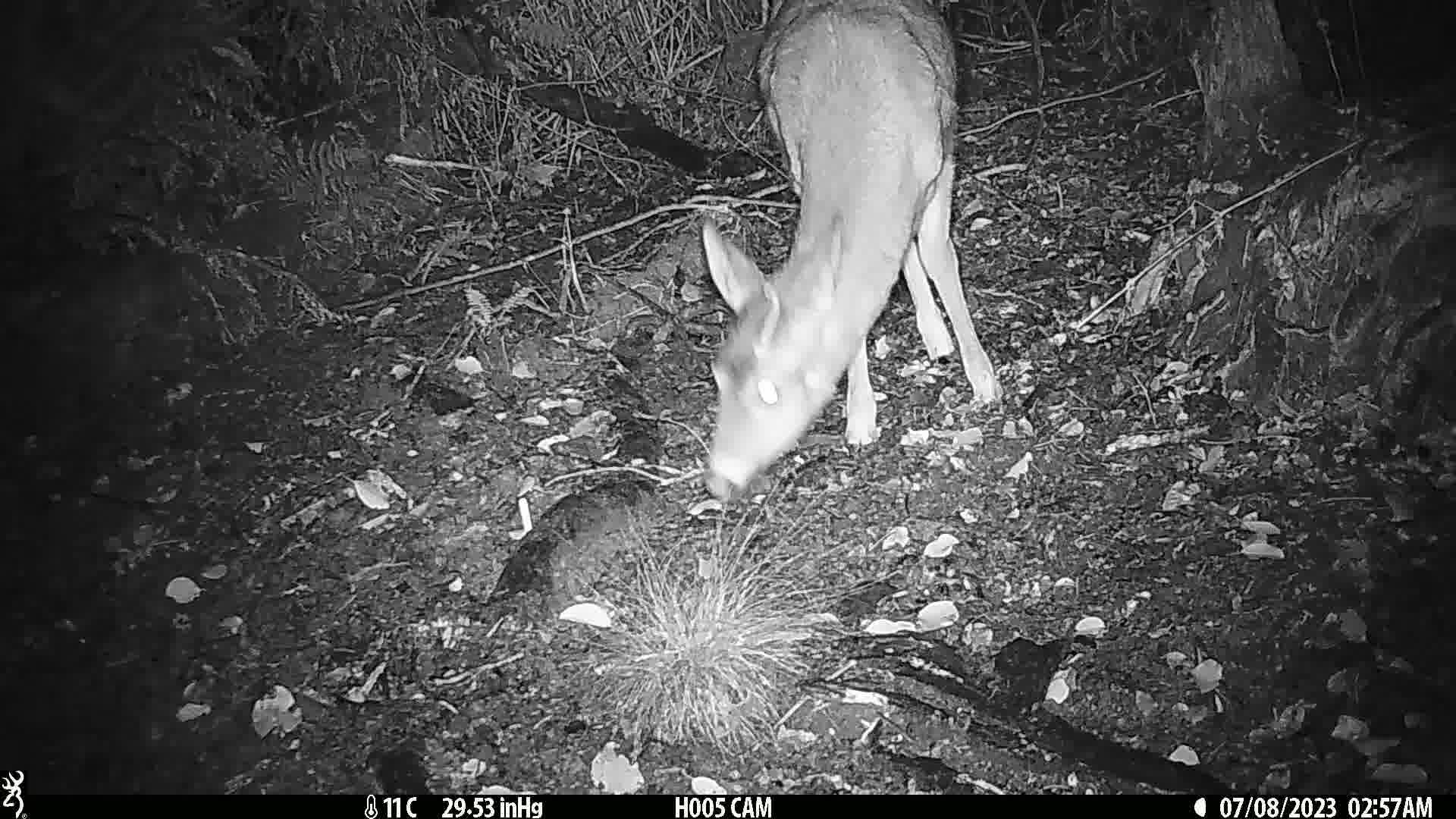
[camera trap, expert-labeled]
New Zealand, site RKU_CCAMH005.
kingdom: Animalia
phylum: Chordata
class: Mammalia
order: Artiodactyla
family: Cervidae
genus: Odocoileus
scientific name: Odocoileus virginianus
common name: white-tailed deer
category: white tailed deer